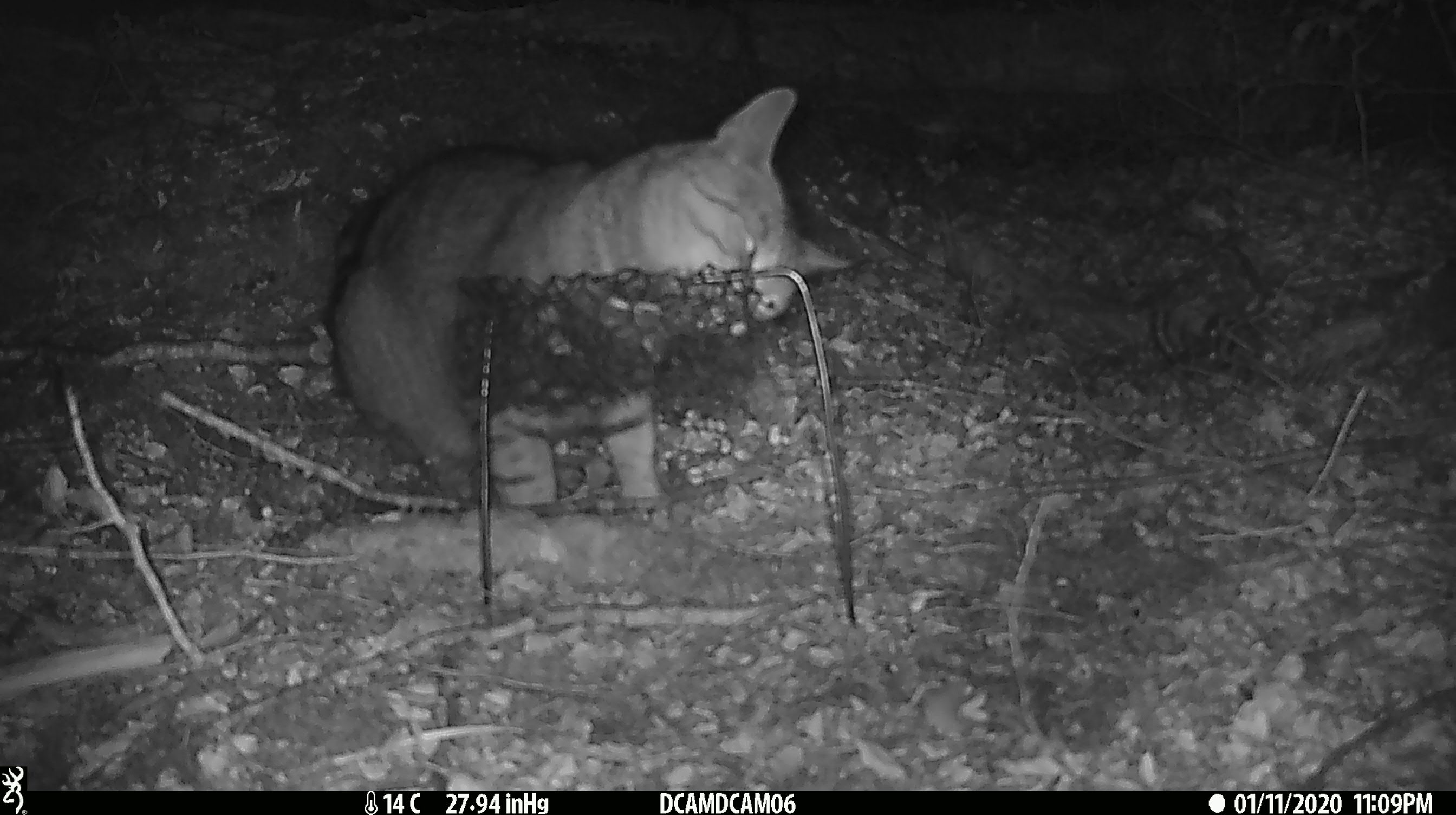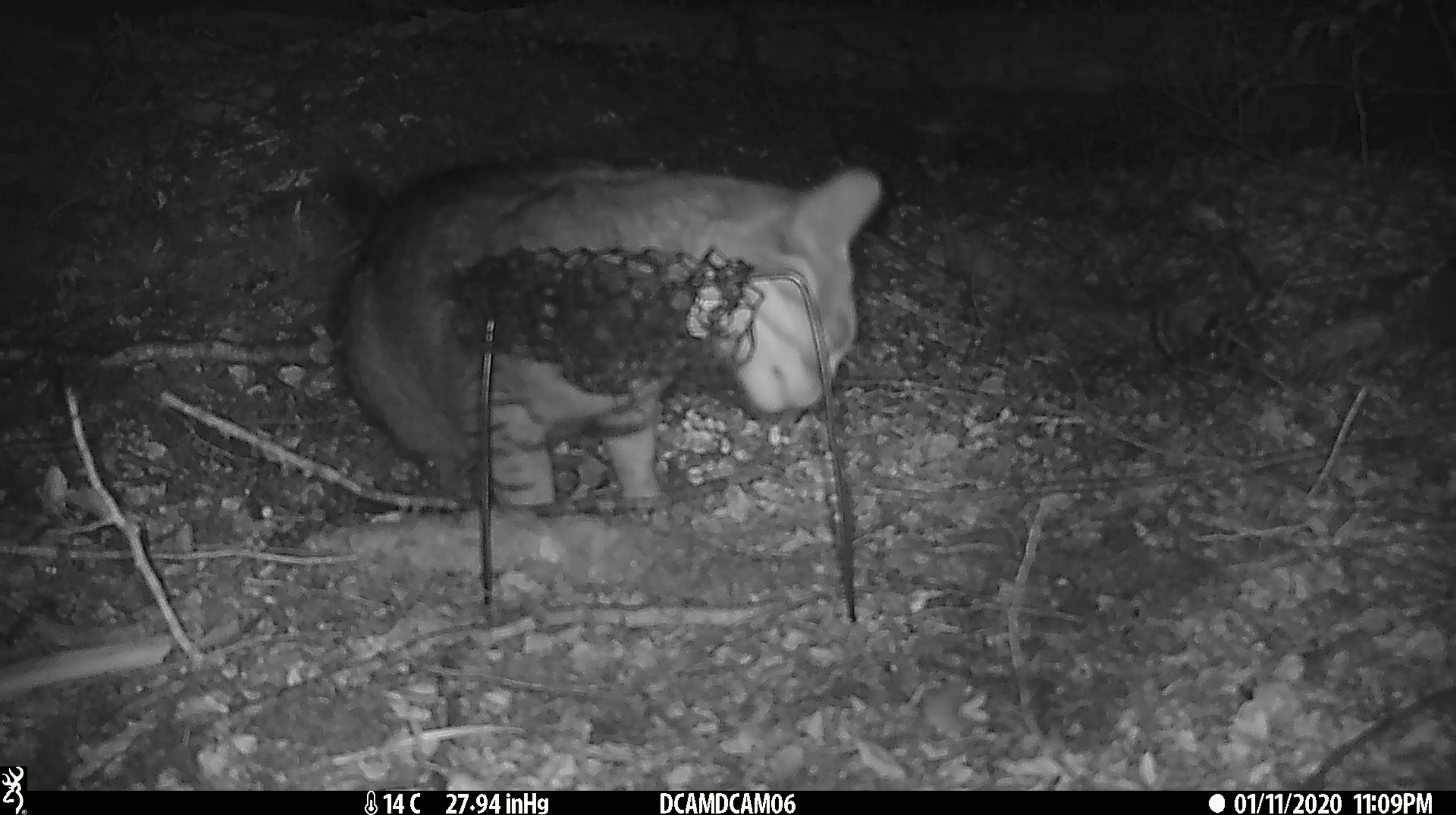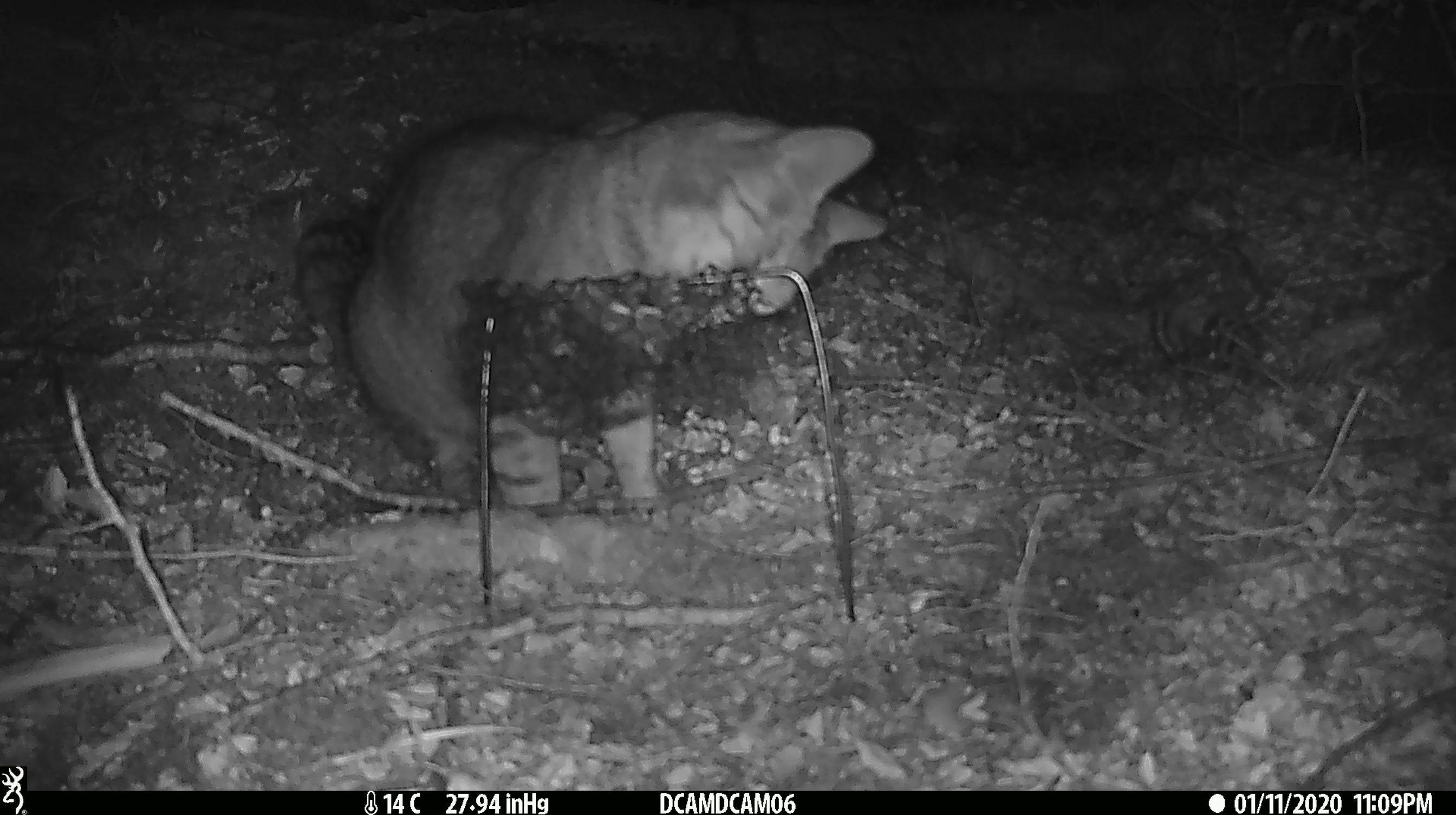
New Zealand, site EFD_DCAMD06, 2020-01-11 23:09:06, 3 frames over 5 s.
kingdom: Animalia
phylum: Chordata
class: Mammalia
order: Carnivora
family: Felidae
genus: Felis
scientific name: Felis catus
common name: domestic cat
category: cat